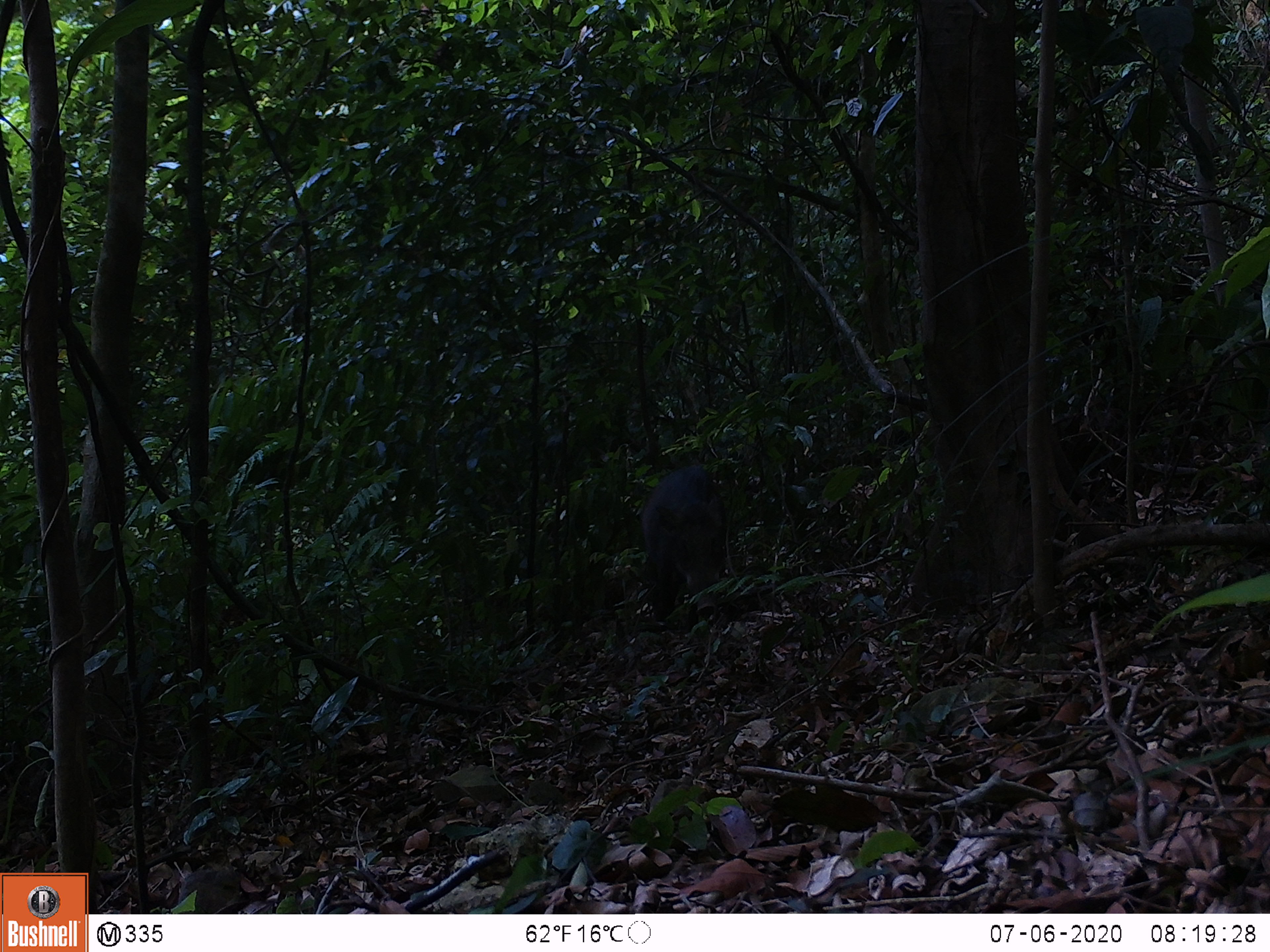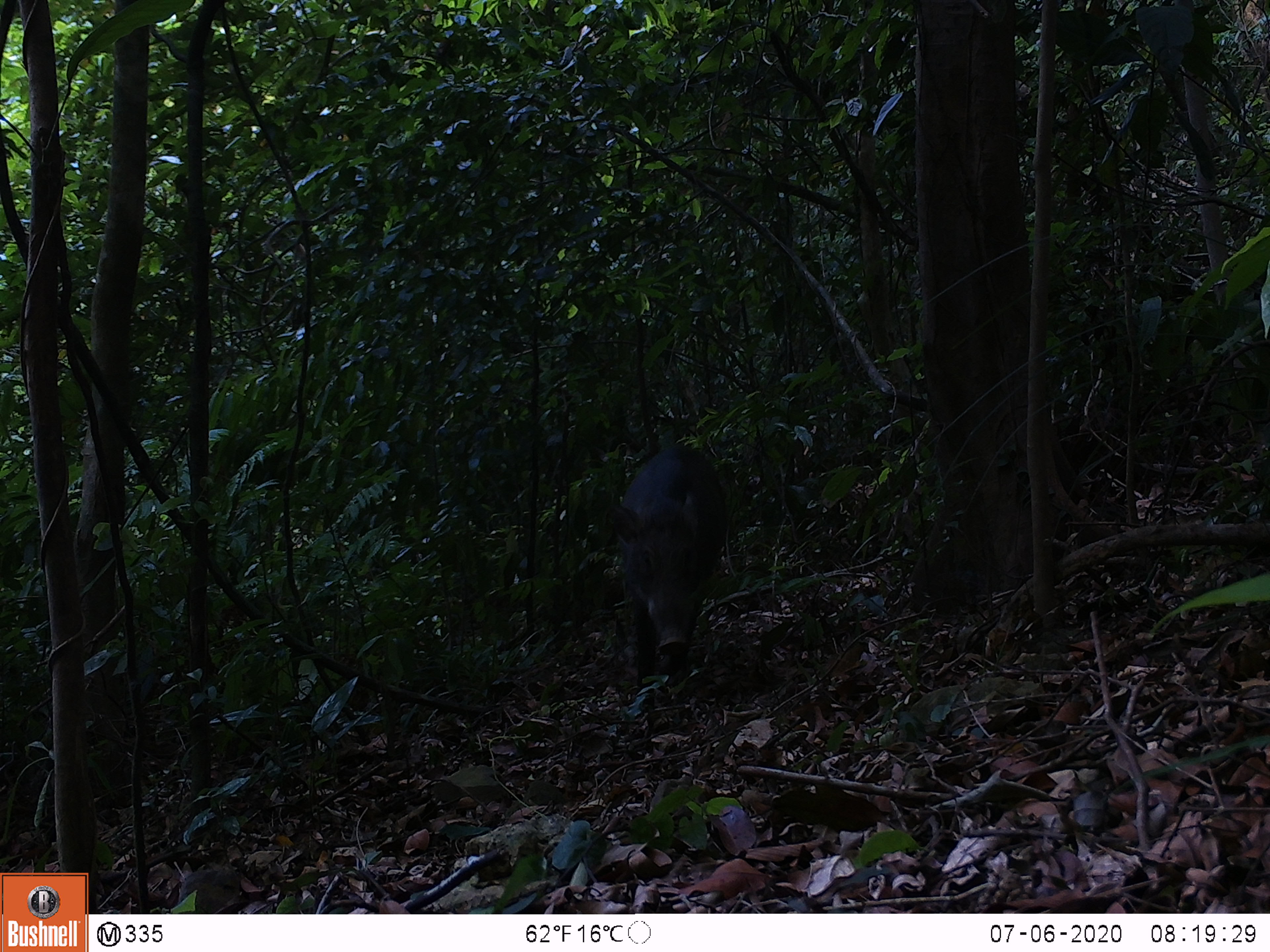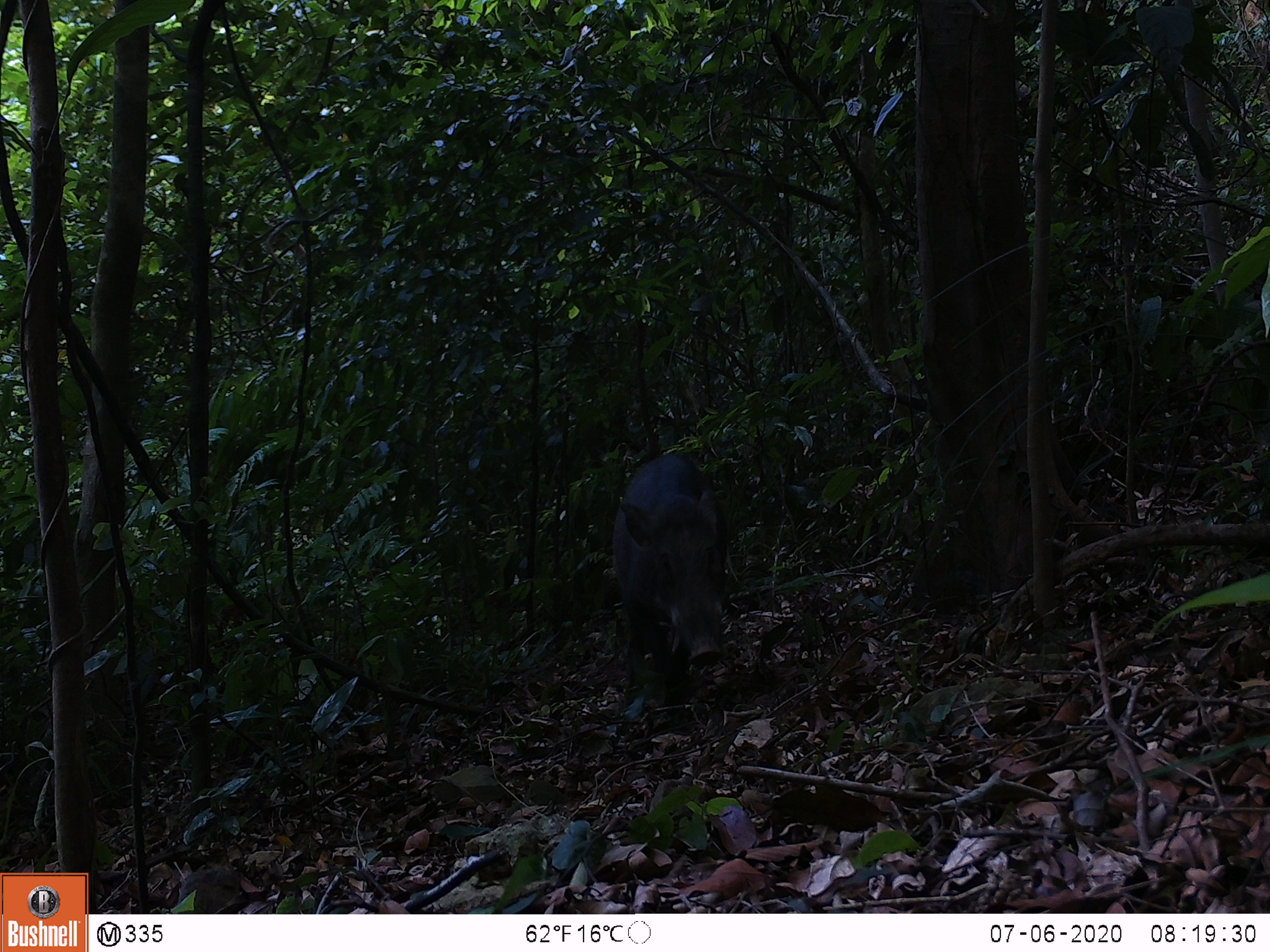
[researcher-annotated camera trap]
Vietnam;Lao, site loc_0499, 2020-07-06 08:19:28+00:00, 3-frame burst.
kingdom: Animalia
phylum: Chordata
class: Mammalia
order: Artiodactyla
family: Suidae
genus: Sus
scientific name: Sus scrofa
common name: eurasian wild pig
Eurasian wild pig (Sus scrofa). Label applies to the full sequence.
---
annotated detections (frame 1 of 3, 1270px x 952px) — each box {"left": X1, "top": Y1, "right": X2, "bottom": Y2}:
eurasian wild pig: {"left": 640, "top": 461, "right": 730, "bottom": 624}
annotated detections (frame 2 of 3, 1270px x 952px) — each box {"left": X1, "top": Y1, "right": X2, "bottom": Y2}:
eurasian wild pig: {"left": 607, "top": 421, "right": 729, "bottom": 700}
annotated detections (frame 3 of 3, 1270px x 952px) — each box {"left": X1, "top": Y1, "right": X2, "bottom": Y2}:
eurasian wild pig: {"left": 609, "top": 452, "right": 726, "bottom": 693}